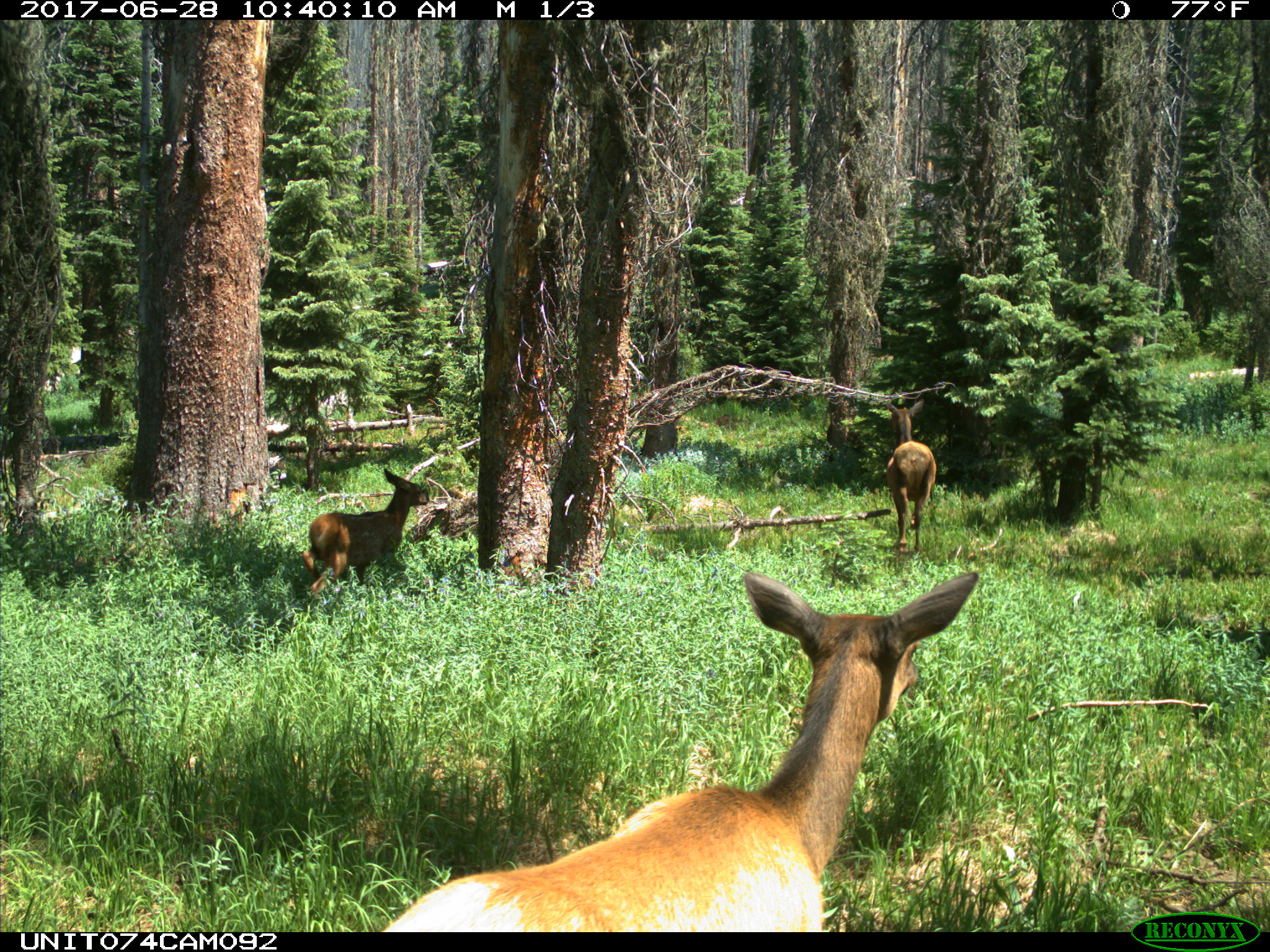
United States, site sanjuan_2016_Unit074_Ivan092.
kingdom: Animalia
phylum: Chordata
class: Mammalia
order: Artiodactyla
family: Cervidae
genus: Cervus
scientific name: Cervus elaphus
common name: red deer